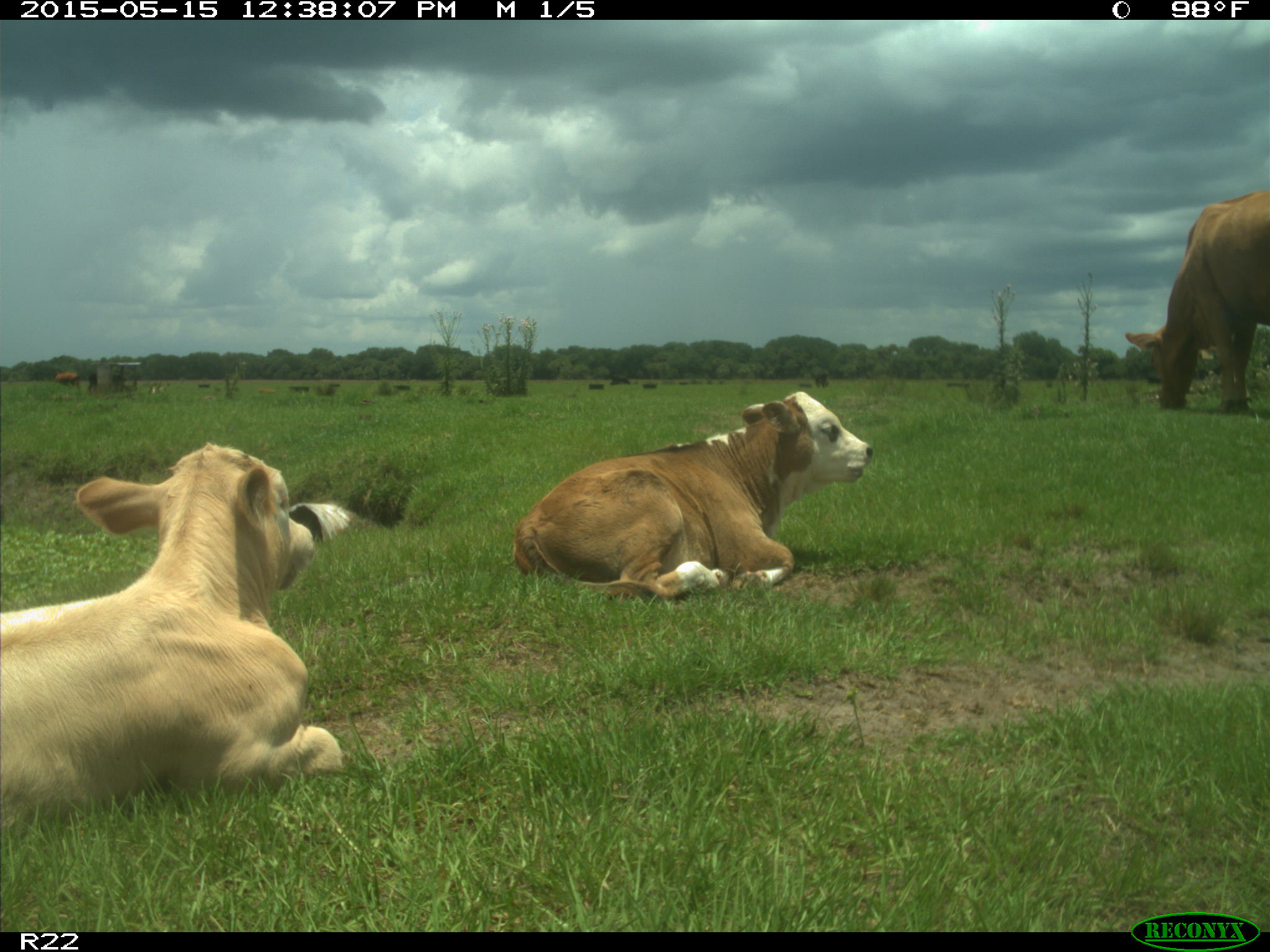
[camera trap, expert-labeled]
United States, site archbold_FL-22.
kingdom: Animalia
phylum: Chordata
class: Mammalia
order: Artiodactyla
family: Bovidae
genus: Bos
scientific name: Bos taurus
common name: domestic cow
Bos taurus (domestic cow).